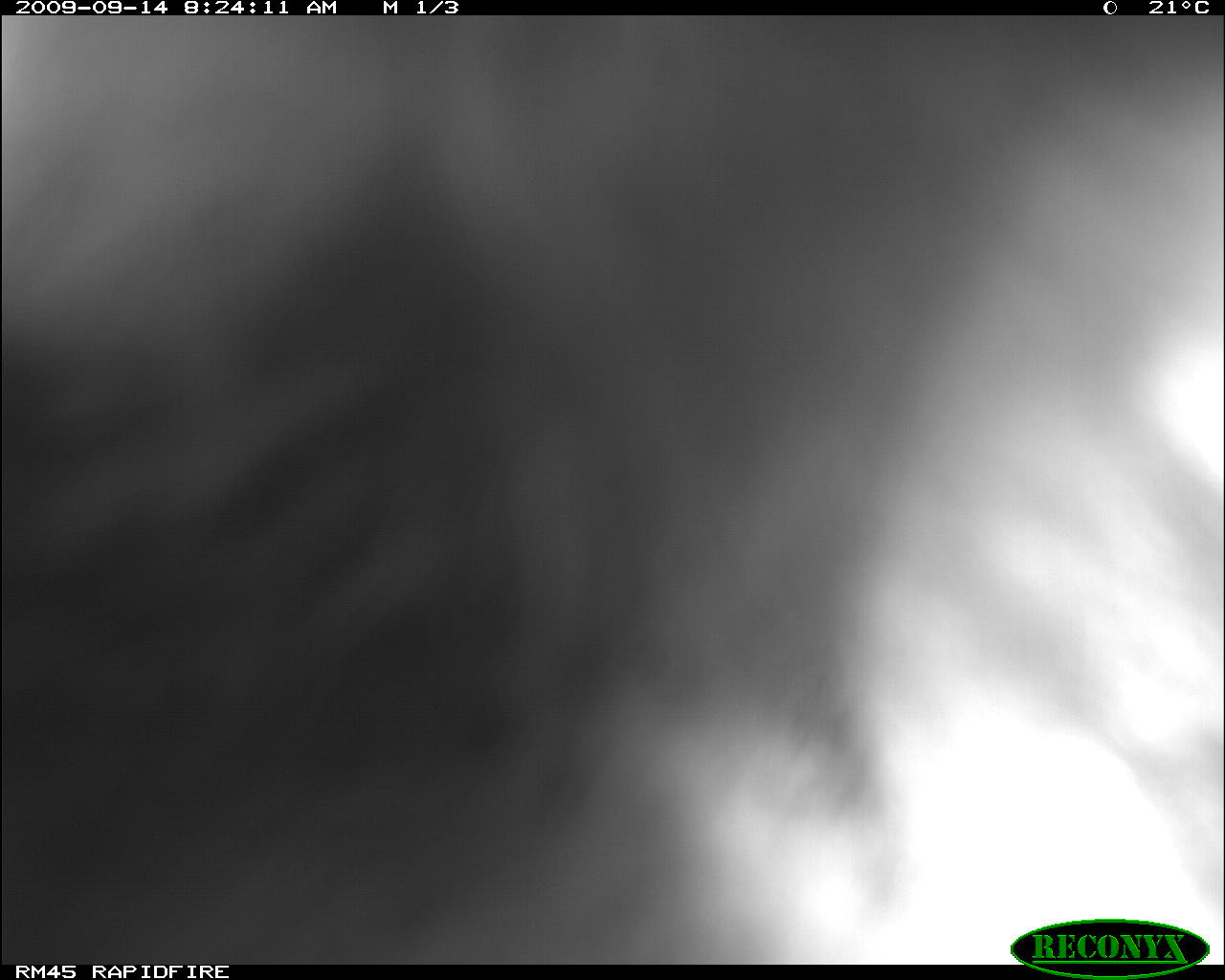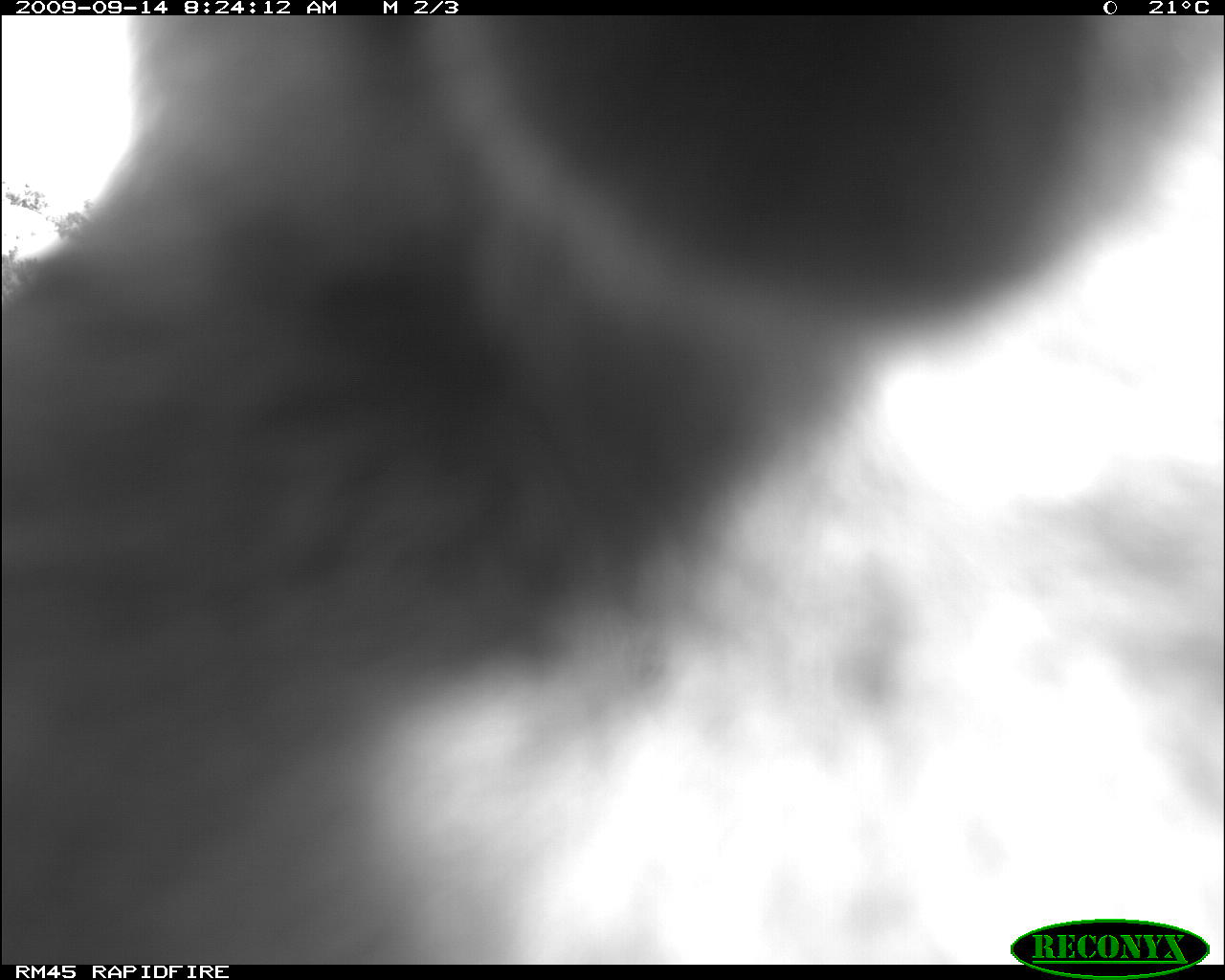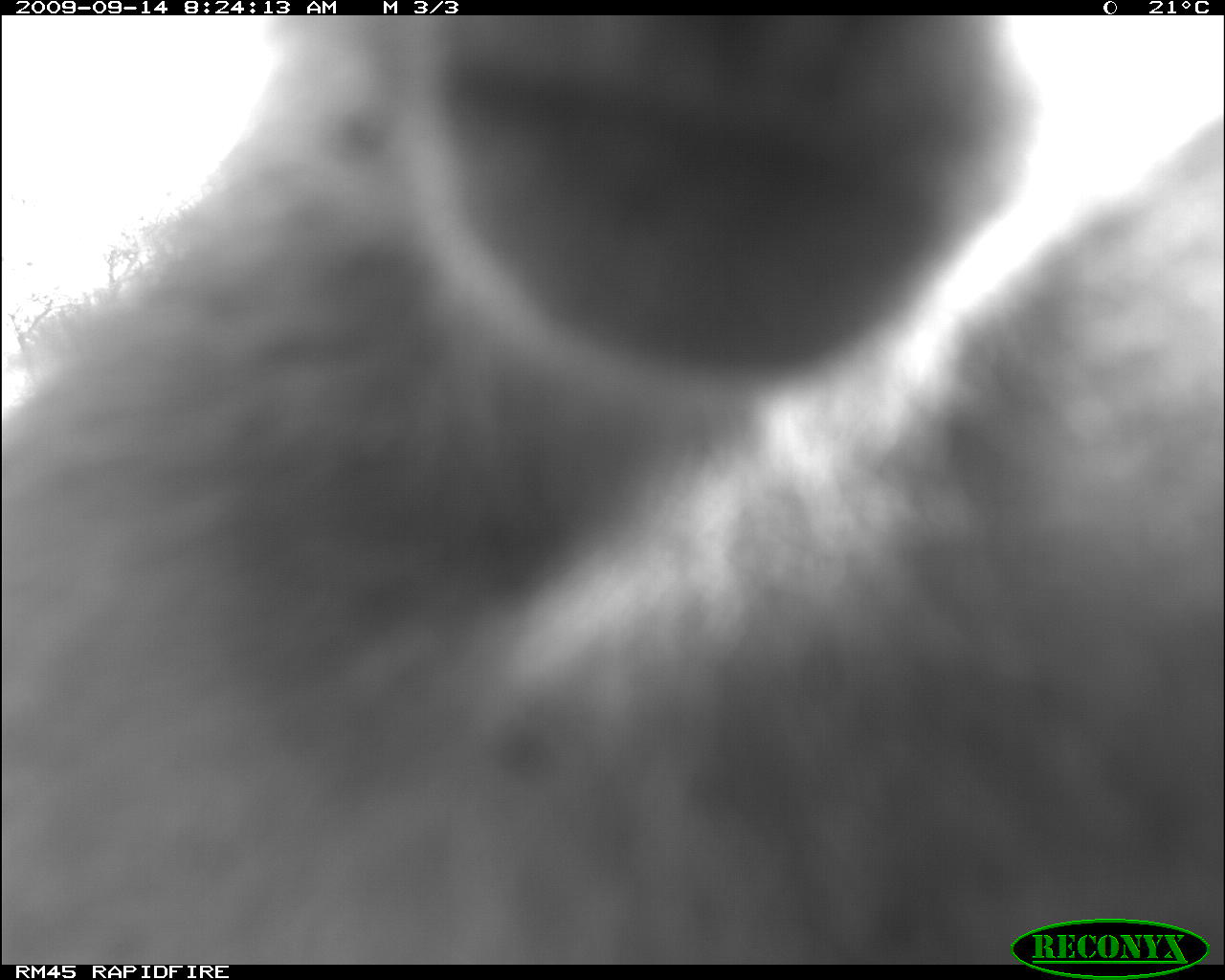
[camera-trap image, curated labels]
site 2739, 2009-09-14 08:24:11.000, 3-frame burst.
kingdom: Animalia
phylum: Chordata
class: Mammalia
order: Primates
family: Cercopithecidae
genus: Papio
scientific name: Papio anubis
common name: olive baboon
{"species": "Papio anubis (olive baboon)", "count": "1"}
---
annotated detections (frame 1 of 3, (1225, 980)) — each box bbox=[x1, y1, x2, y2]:
papio anubis: bbox=[0, 15, 1225, 966]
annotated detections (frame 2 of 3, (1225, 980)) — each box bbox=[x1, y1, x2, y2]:
papio anubis: bbox=[0, 18, 1188, 963]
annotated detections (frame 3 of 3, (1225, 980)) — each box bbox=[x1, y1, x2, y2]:
papio anubis: bbox=[0, 15, 1225, 965]